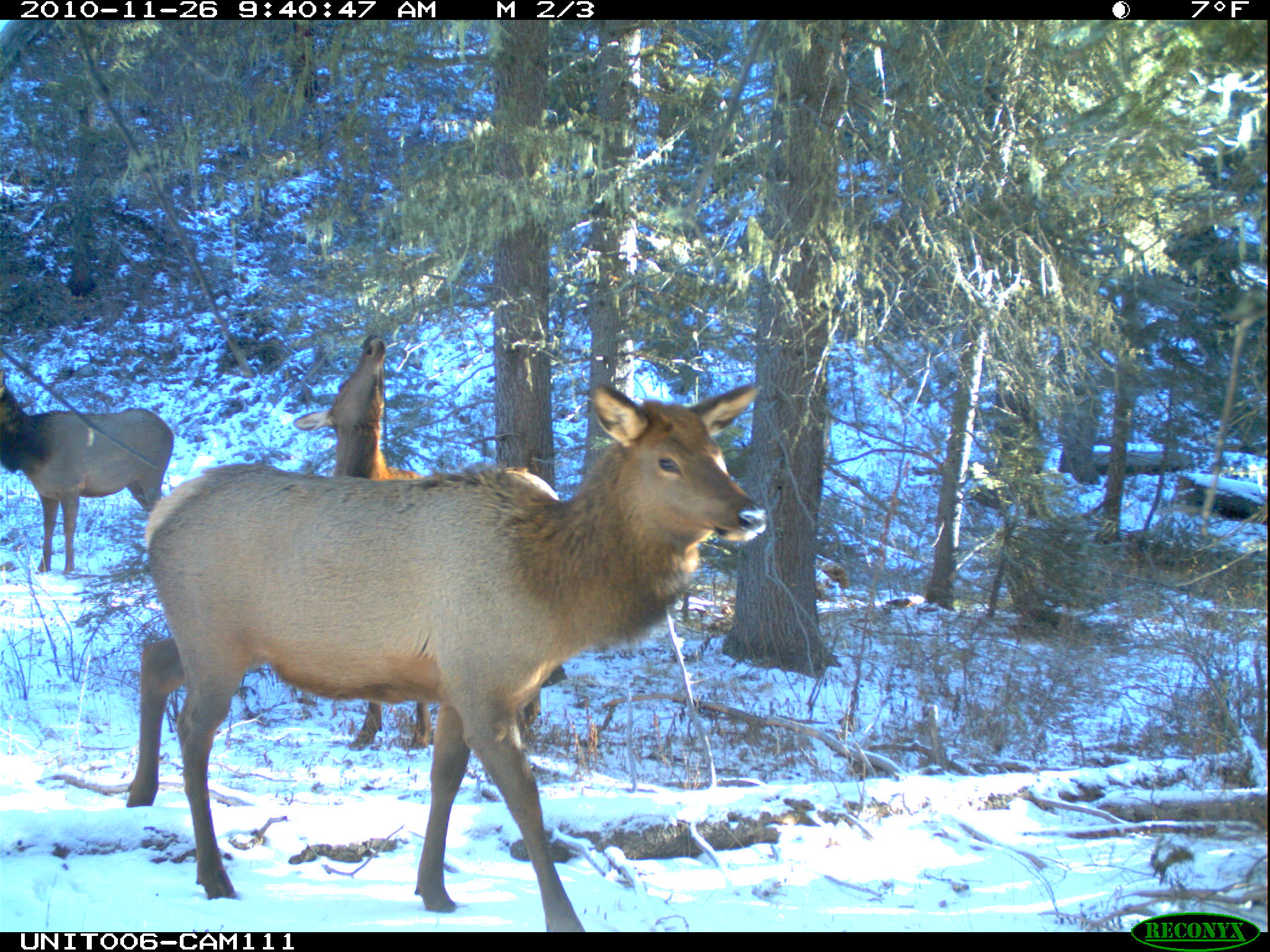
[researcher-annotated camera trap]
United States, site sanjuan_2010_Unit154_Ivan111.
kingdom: Animalia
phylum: Chordata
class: Mammalia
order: Artiodactyla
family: Cervidae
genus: Cervus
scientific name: Cervus elaphus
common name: red deer